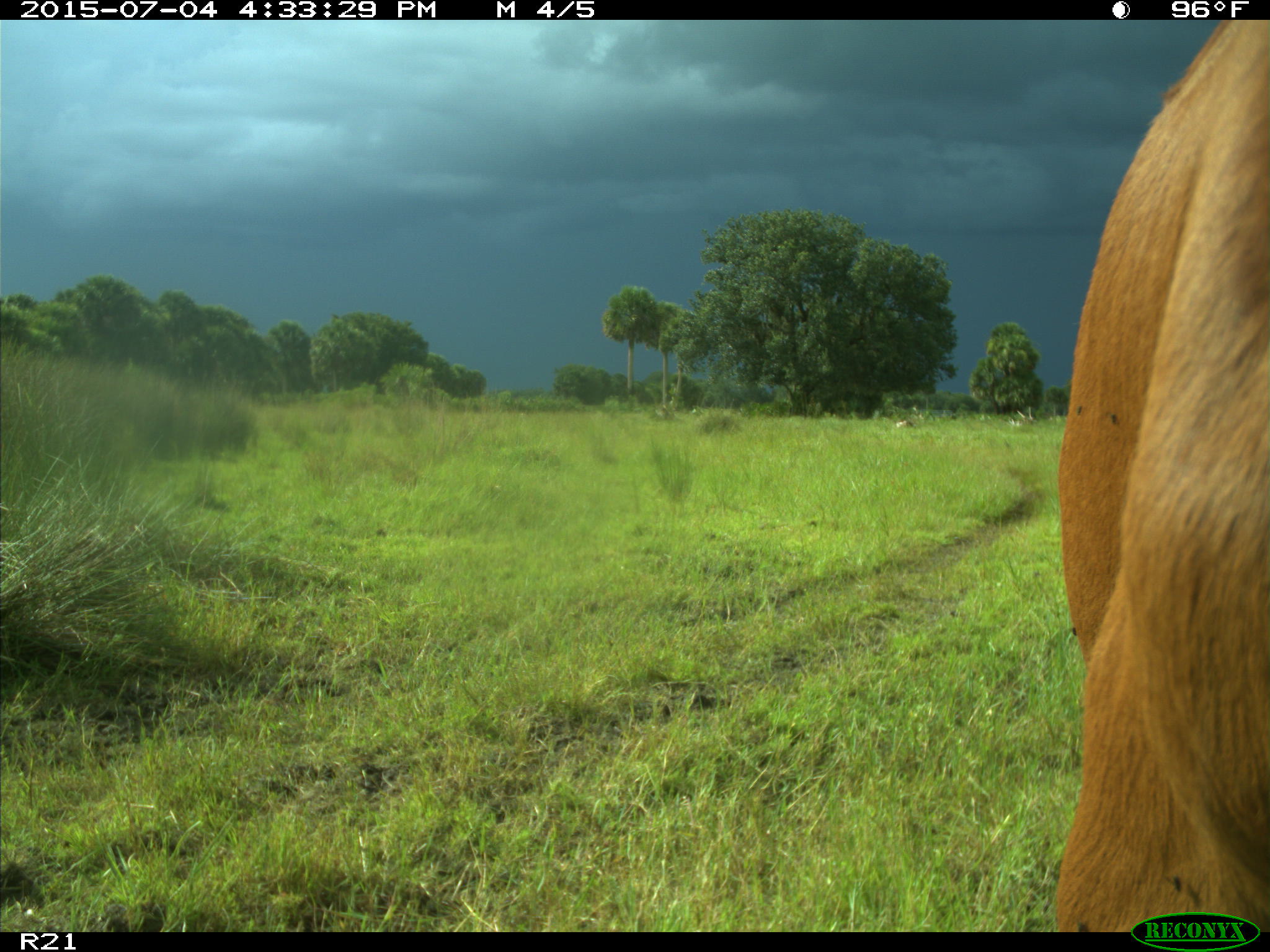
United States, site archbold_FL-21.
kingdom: Animalia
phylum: Chordata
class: Mammalia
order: Artiodactyla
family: Bovidae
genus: Bos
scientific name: Bos taurus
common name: domestic cow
Bos taurus (domestic cow).